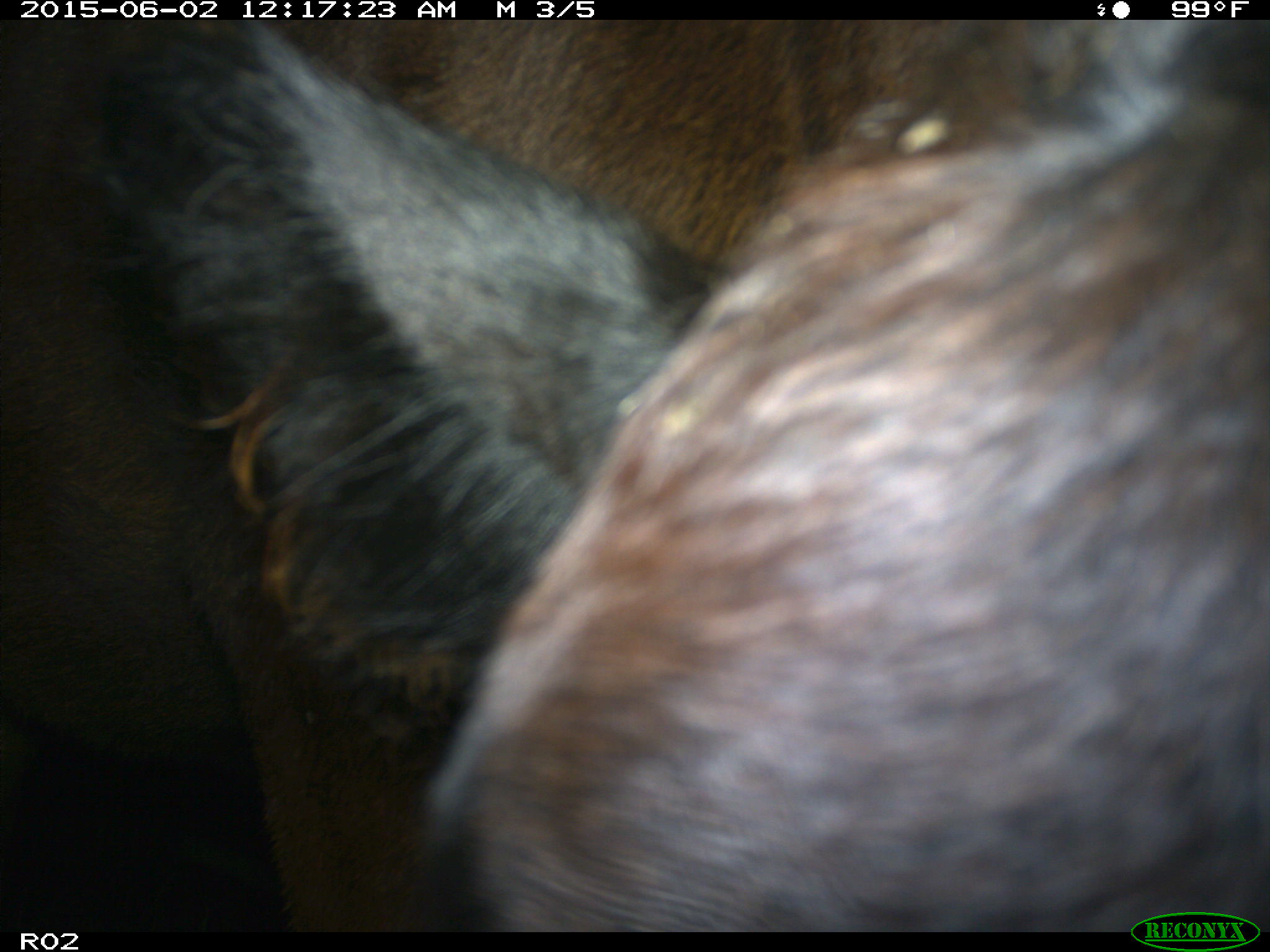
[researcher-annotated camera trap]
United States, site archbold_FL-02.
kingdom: Animalia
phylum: Chordata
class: Mammalia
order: Artiodactyla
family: Bovidae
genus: Bos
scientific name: Bos taurus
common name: domestic cow